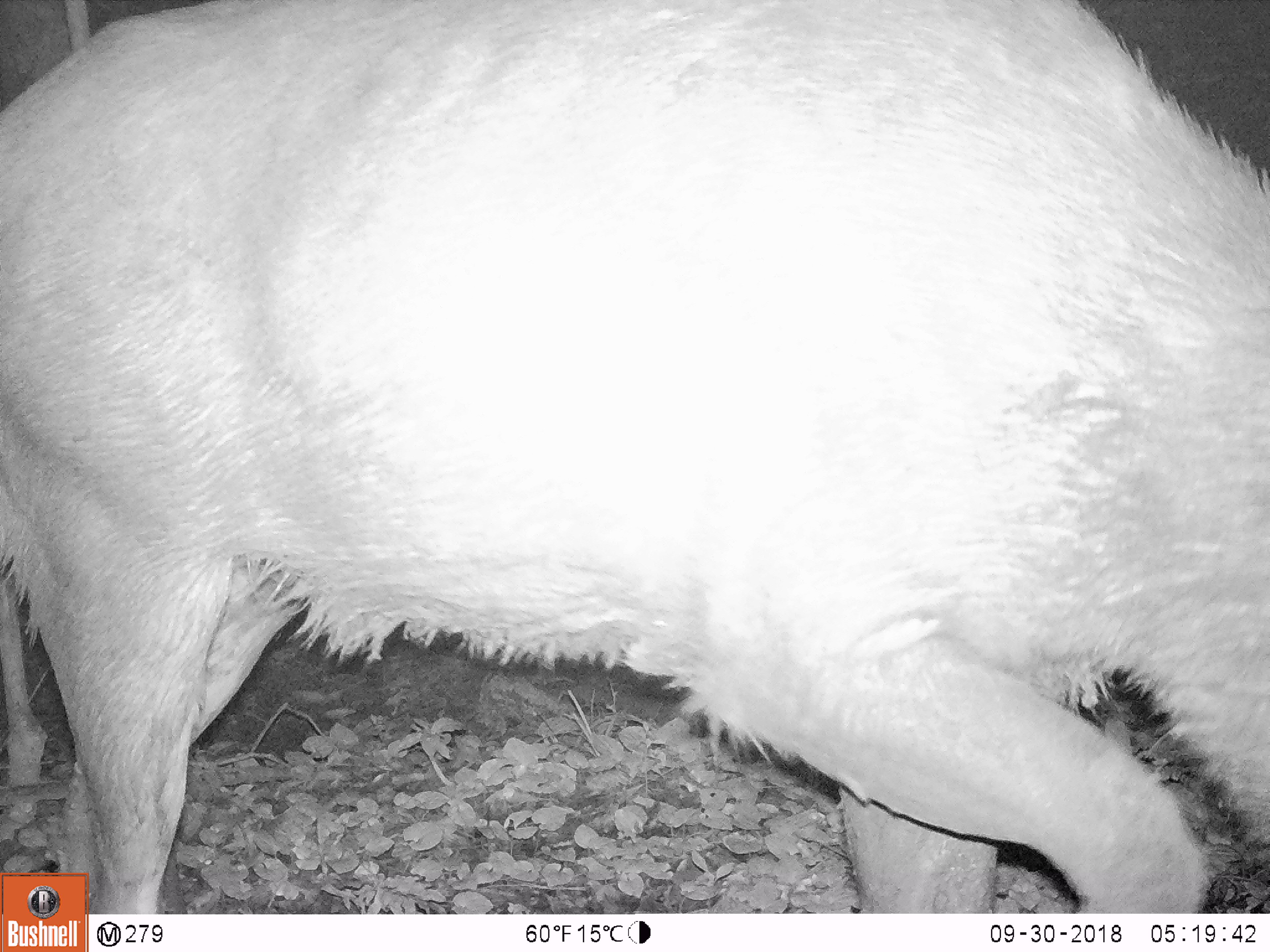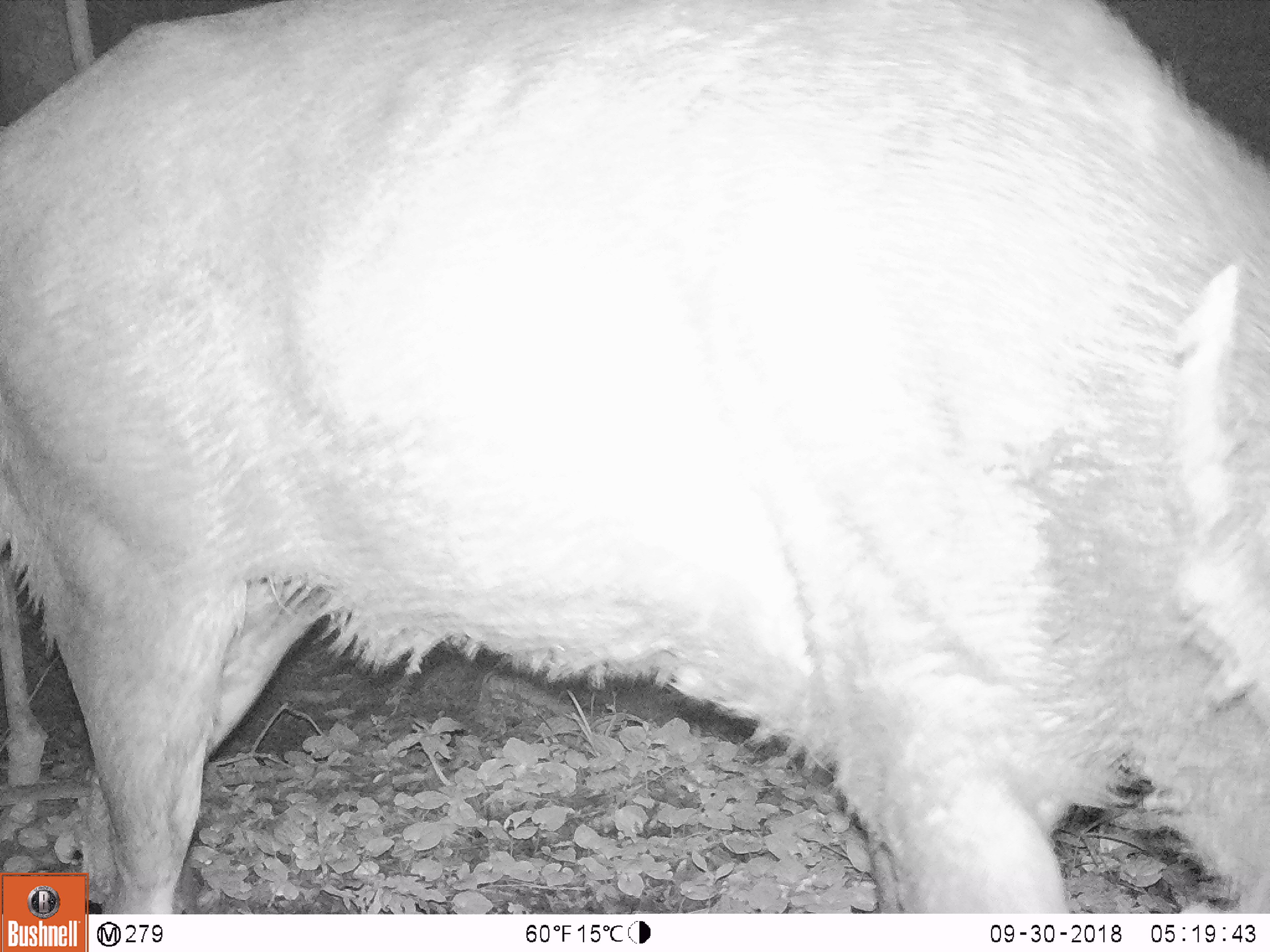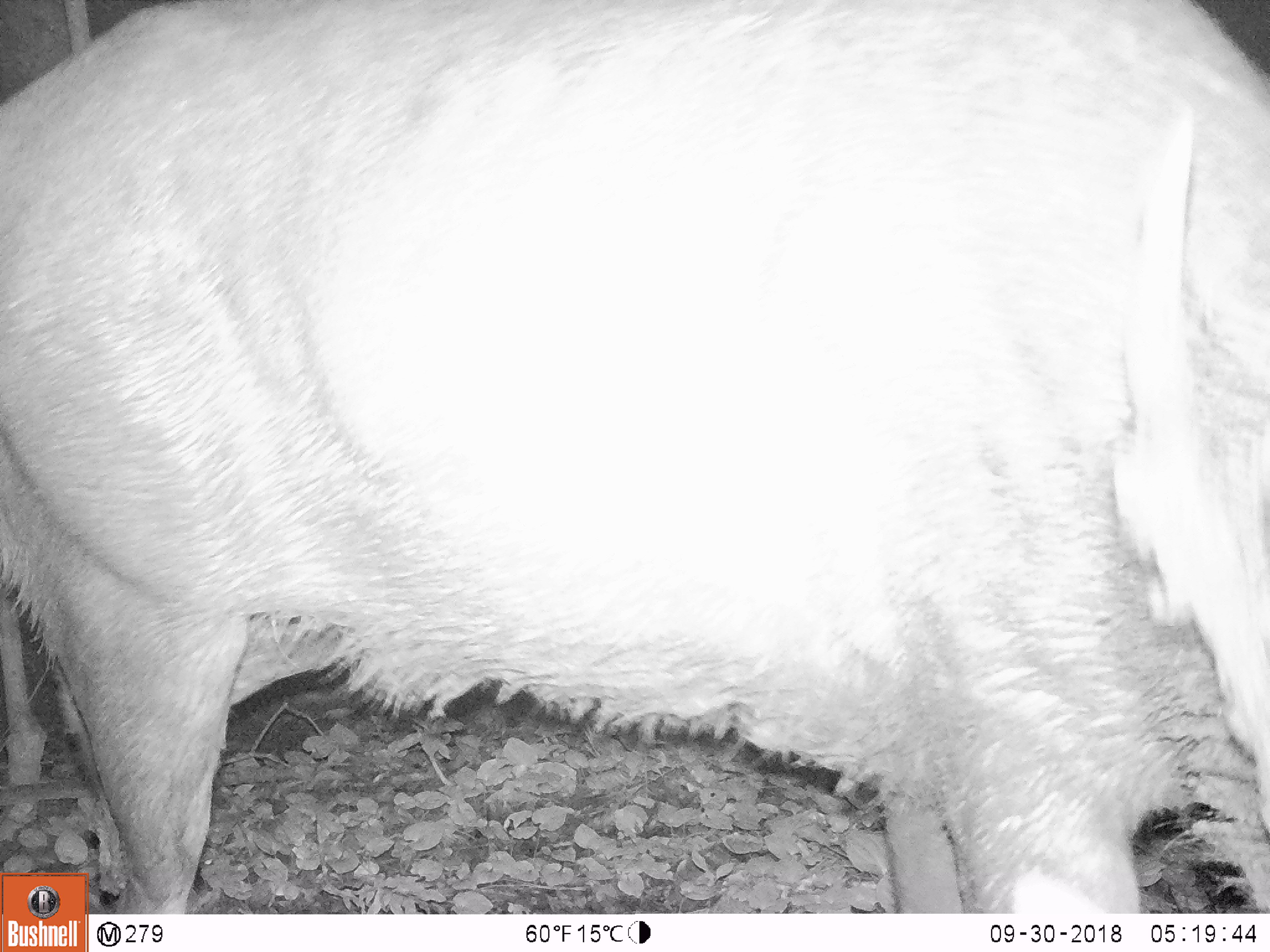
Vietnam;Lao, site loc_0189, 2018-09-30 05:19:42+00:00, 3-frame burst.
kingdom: Animalia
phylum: Chordata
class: Mammalia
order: Artiodactyla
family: Cervidae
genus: Rusa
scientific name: Rusa unicolor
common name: sambar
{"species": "sambar (Rusa unicolor)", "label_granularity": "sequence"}